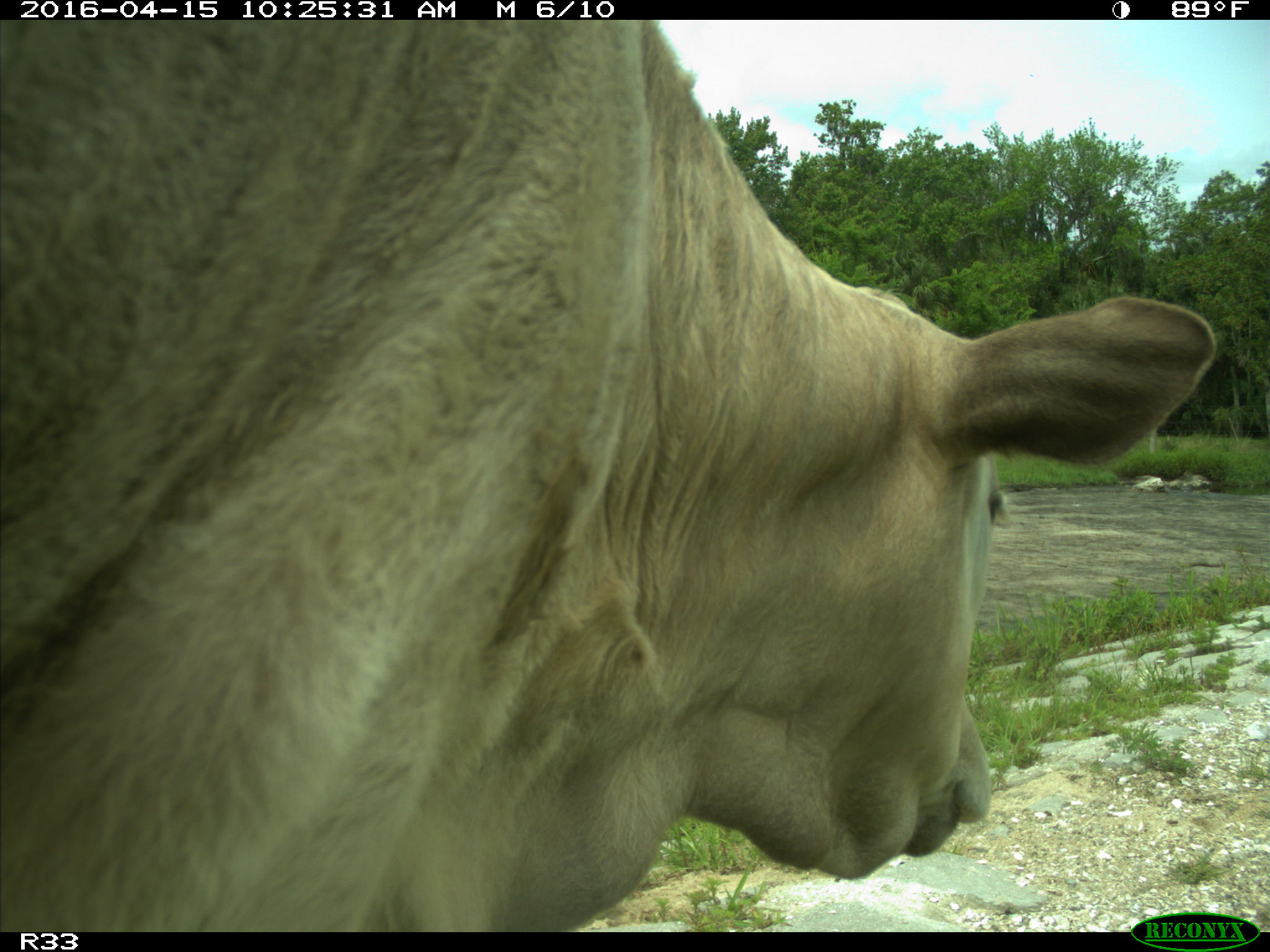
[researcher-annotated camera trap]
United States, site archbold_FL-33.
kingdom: Animalia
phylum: Chordata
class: Mammalia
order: Artiodactyla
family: Bovidae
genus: Bos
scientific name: Bos taurus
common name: domestic cow